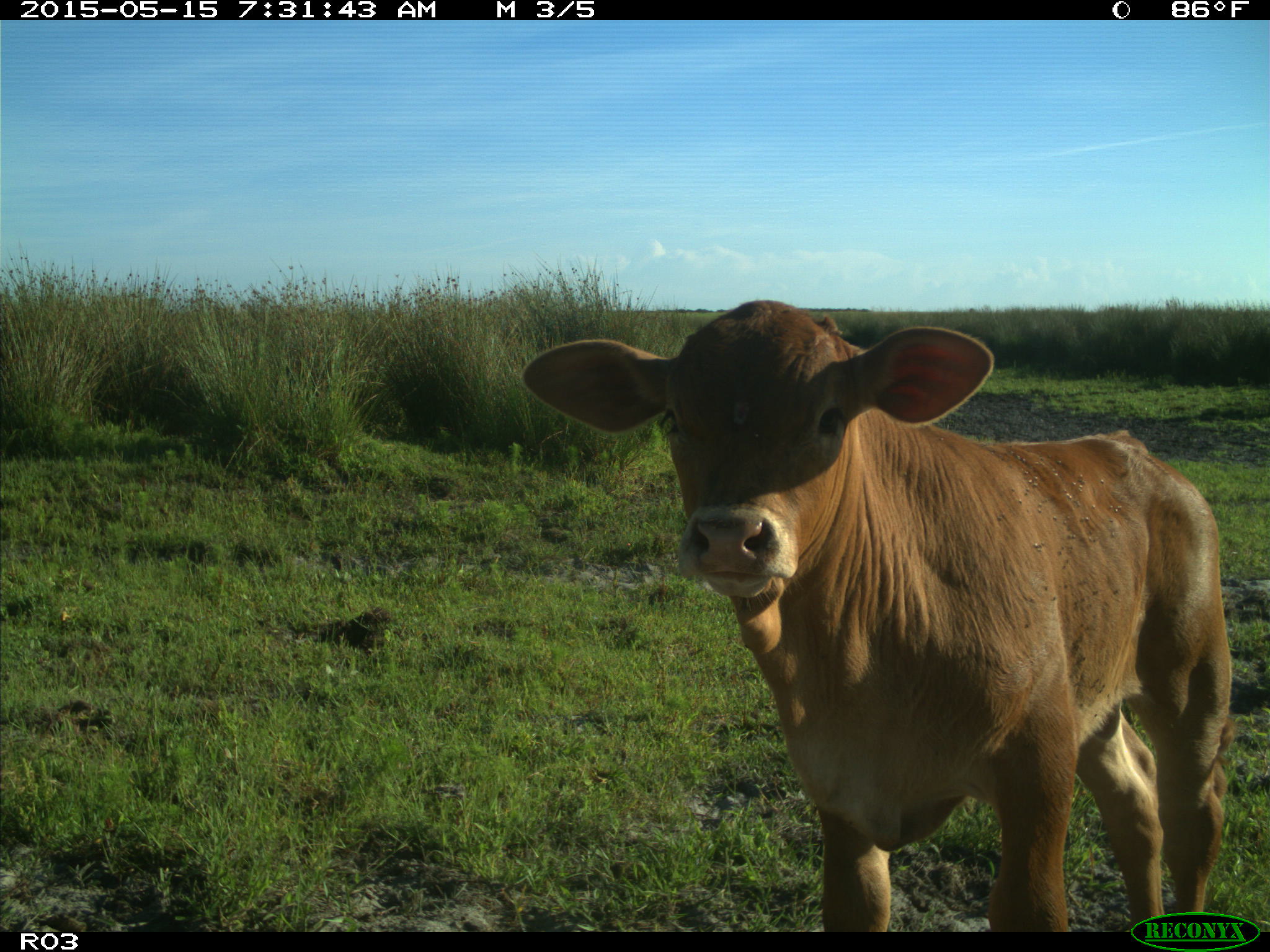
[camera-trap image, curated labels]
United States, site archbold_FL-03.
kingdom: Animalia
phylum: Chordata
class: Mammalia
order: Artiodactyla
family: Bovidae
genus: Bos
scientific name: Bos taurus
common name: domestic cow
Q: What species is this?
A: Bos taurus (domestic cow).